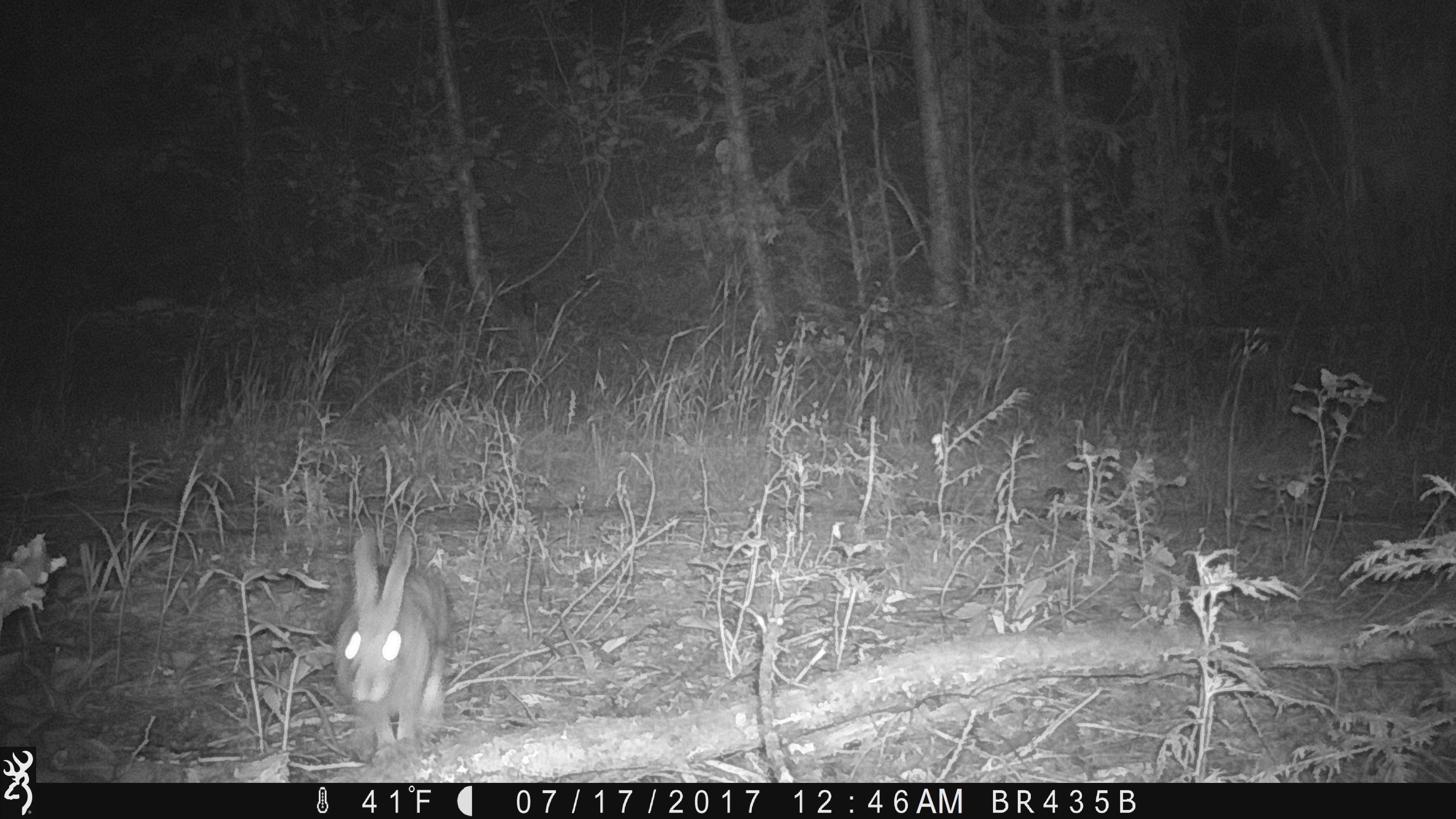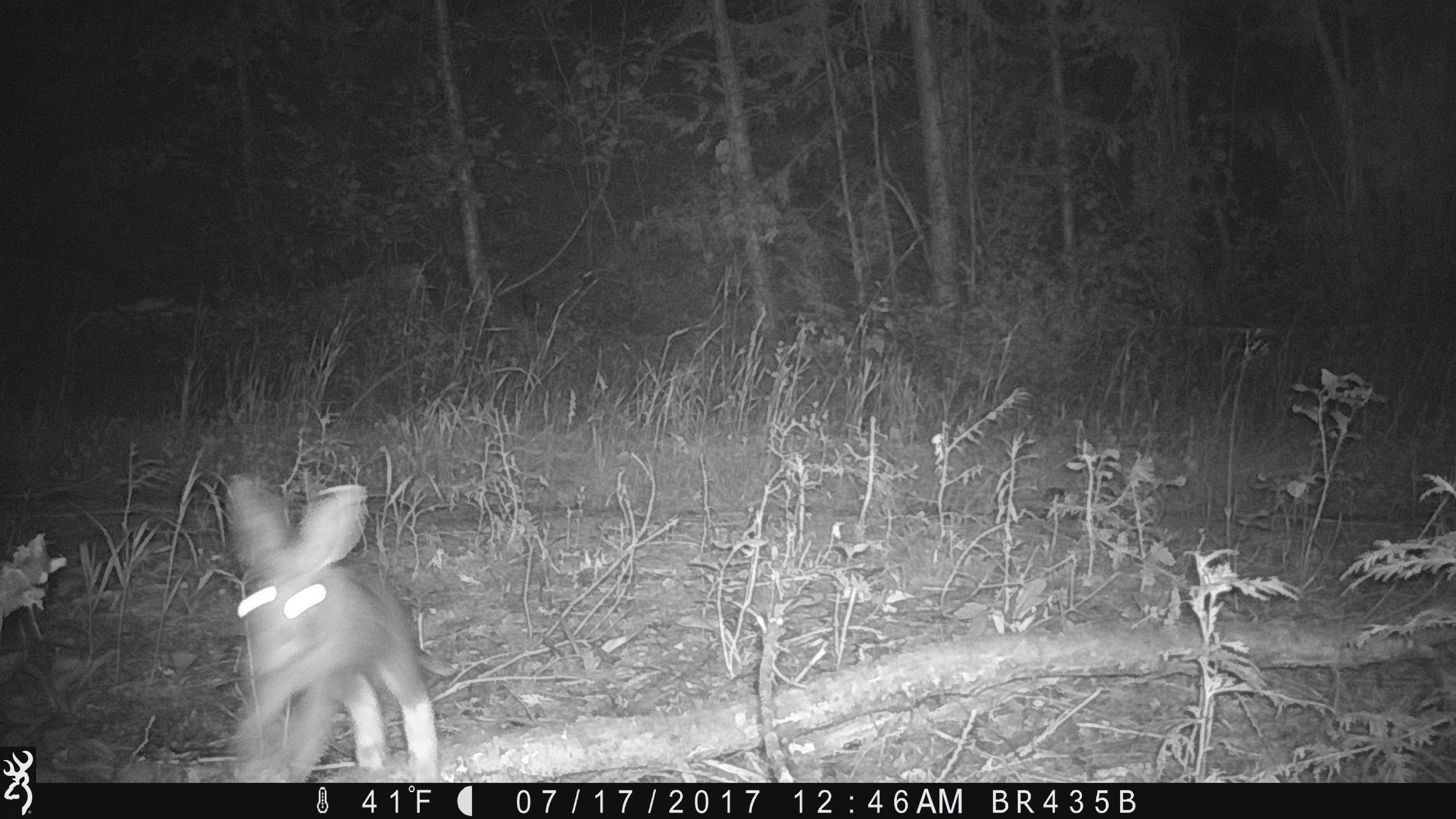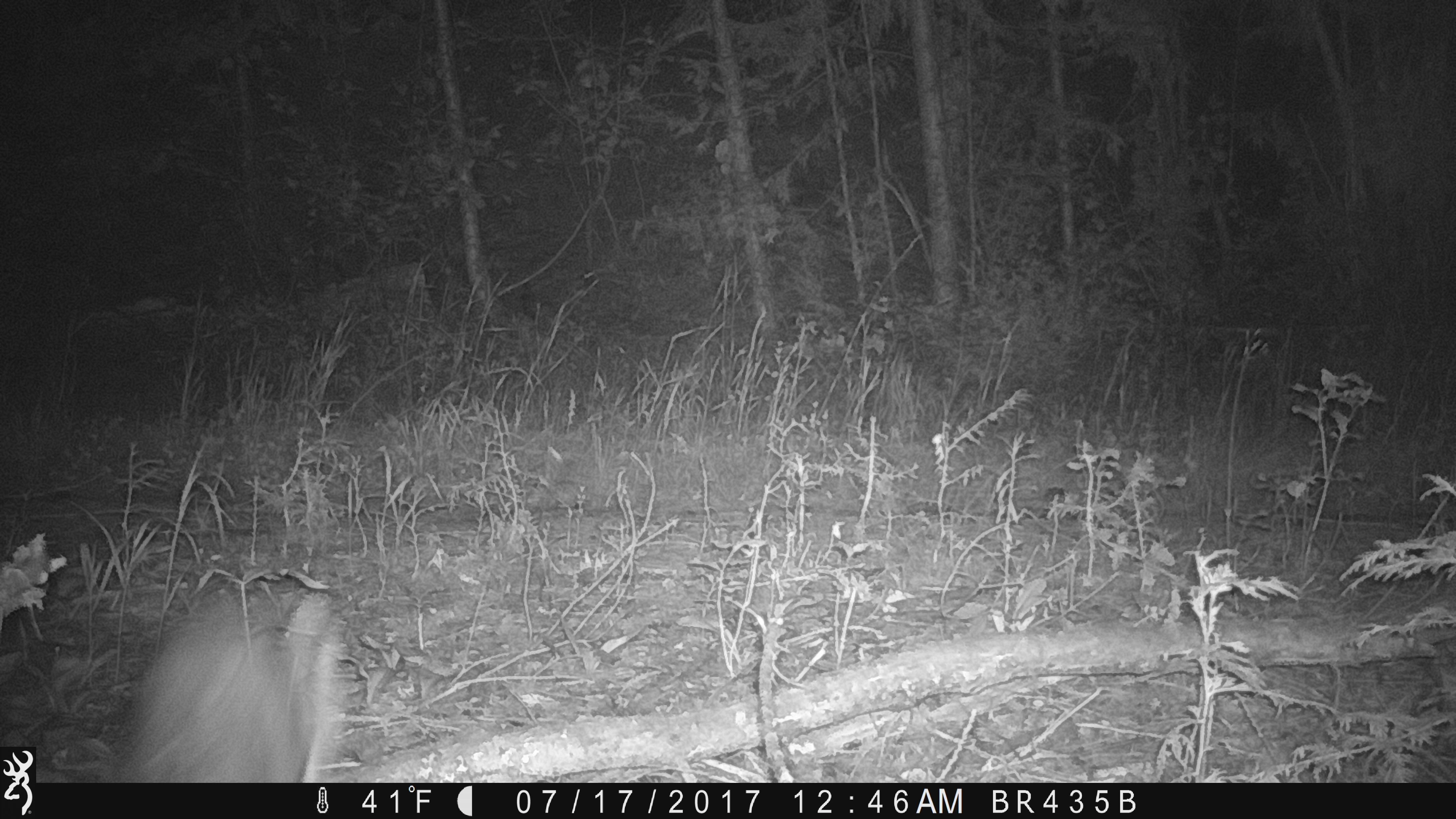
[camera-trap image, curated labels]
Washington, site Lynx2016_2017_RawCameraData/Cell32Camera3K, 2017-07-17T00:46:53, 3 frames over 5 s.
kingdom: Animalia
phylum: Chordata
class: Mammalia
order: Lagomorpha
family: Leporidae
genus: Lepus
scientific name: Lepus americanus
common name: snowshoe hare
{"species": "Lepus americanus (snowshoe hare)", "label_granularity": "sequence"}